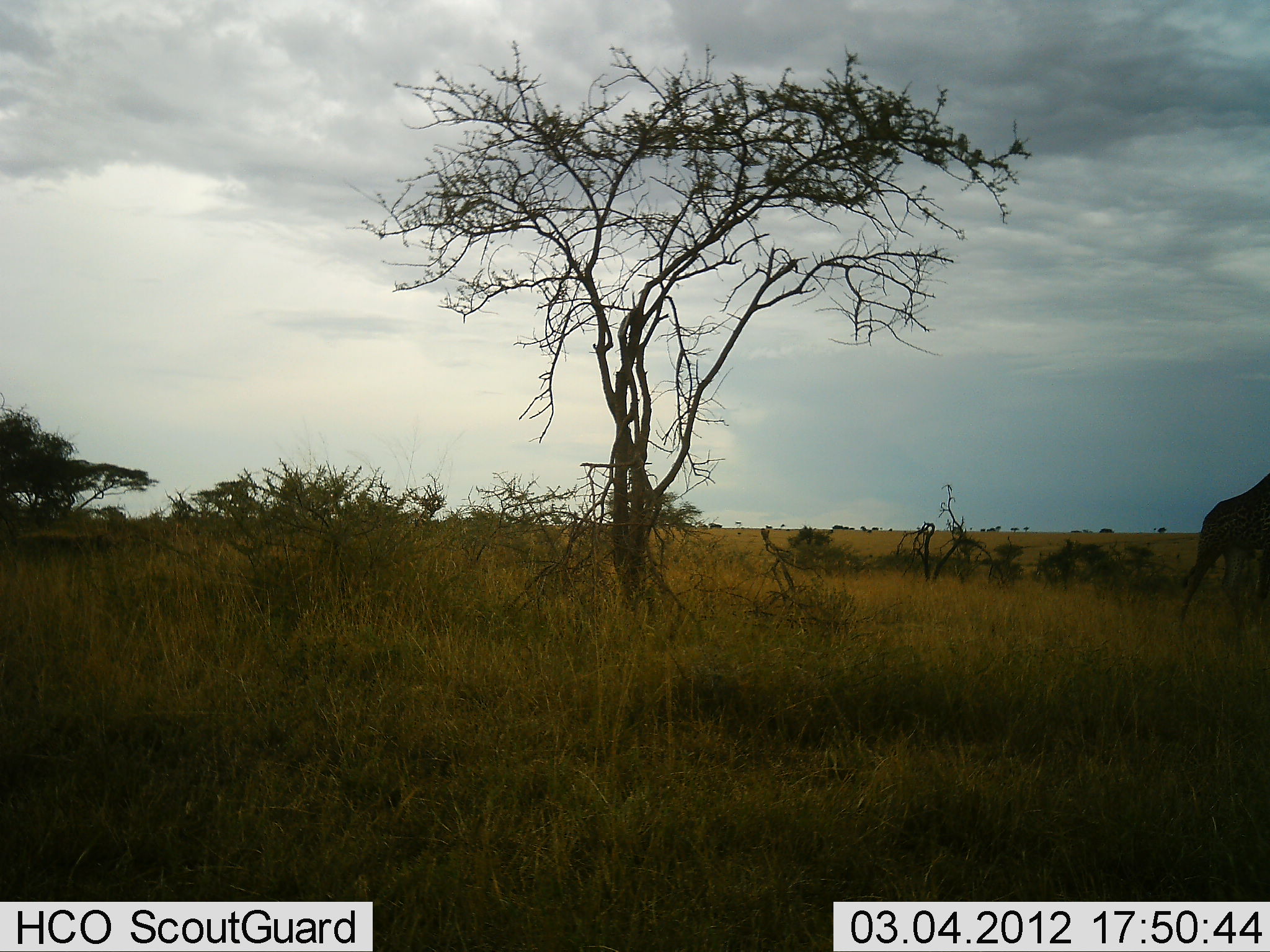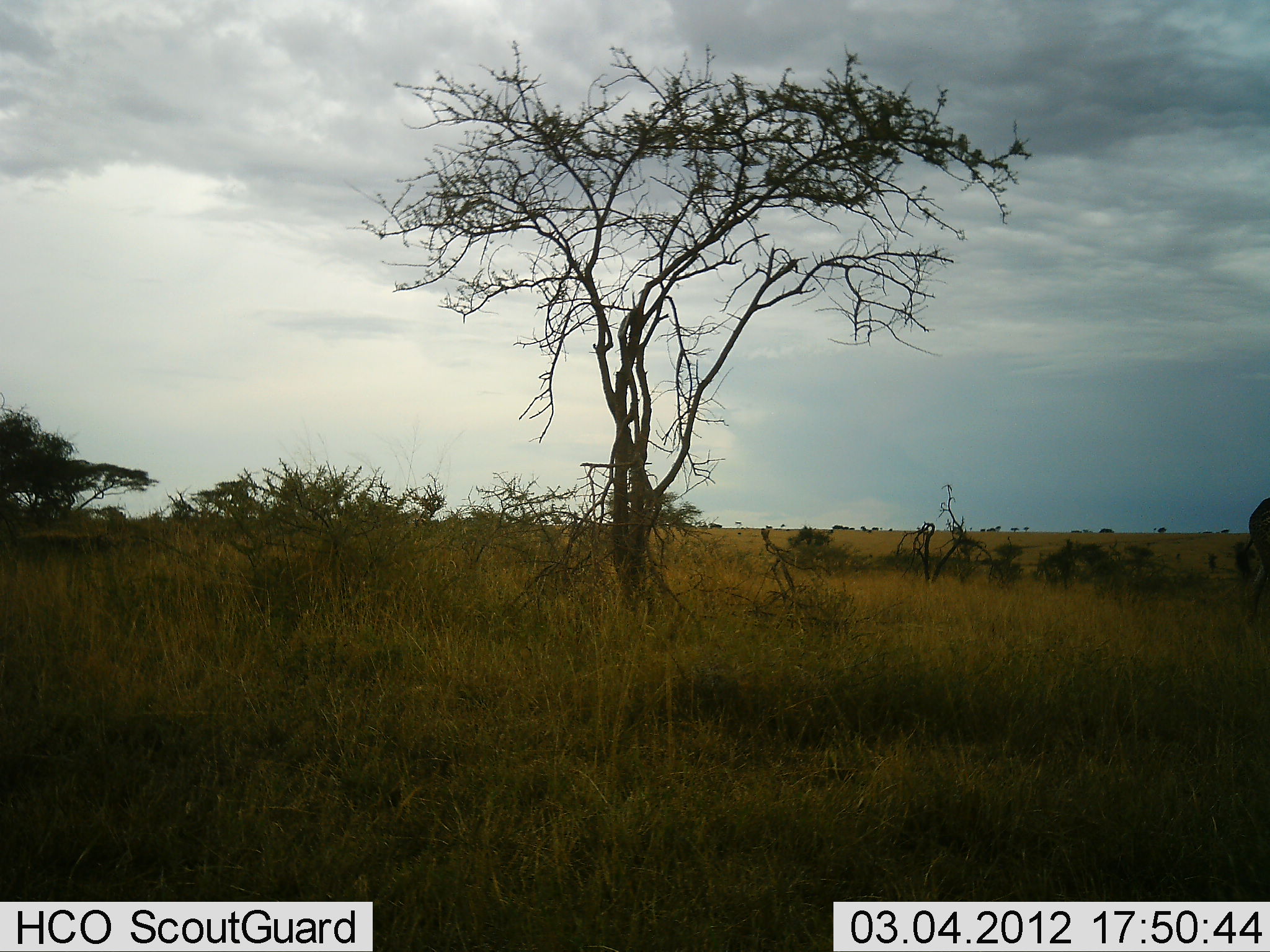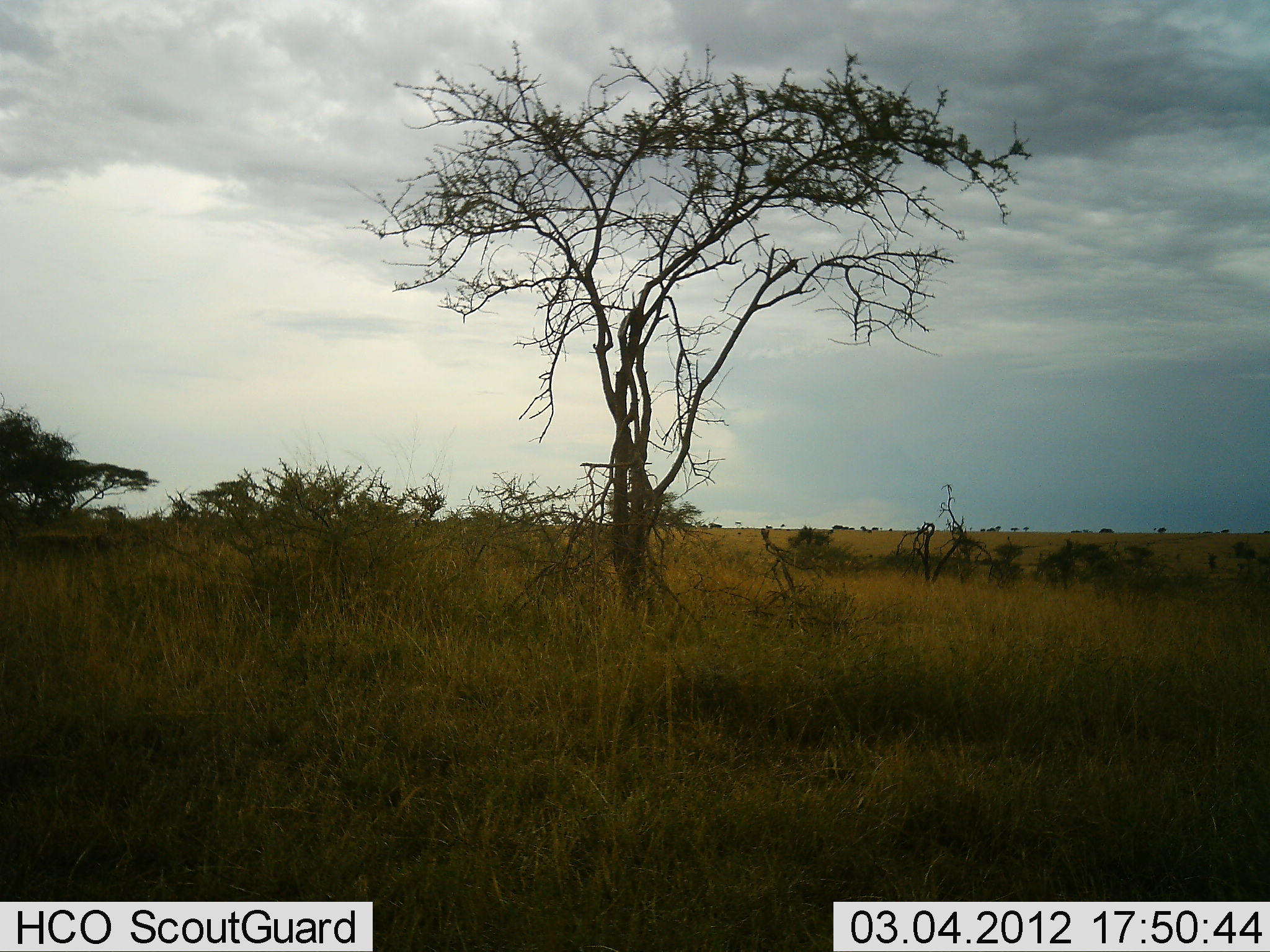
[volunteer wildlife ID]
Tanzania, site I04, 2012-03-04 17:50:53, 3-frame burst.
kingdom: Animalia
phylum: Chordata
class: Mammalia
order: Artiodactyla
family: Giraffidae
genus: Giraffa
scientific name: Giraffa camelopardalis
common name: giraffe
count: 1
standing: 0%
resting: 0%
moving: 100%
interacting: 0%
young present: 0%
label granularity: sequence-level